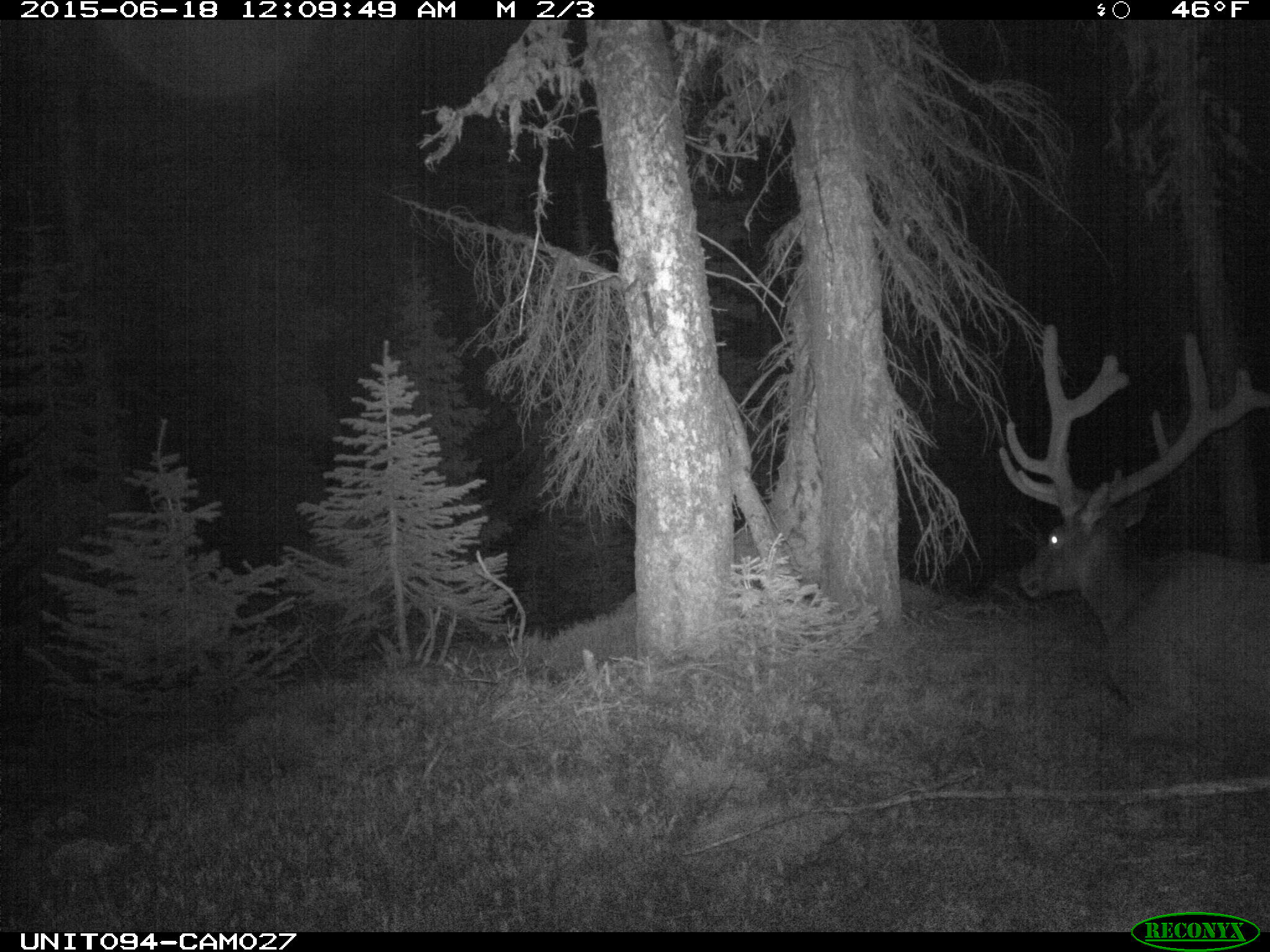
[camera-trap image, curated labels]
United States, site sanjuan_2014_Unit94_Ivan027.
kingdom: Animalia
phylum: Chordata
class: Mammalia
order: Artiodactyla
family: Cervidae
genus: Cervus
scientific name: Cervus elaphus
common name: red deer